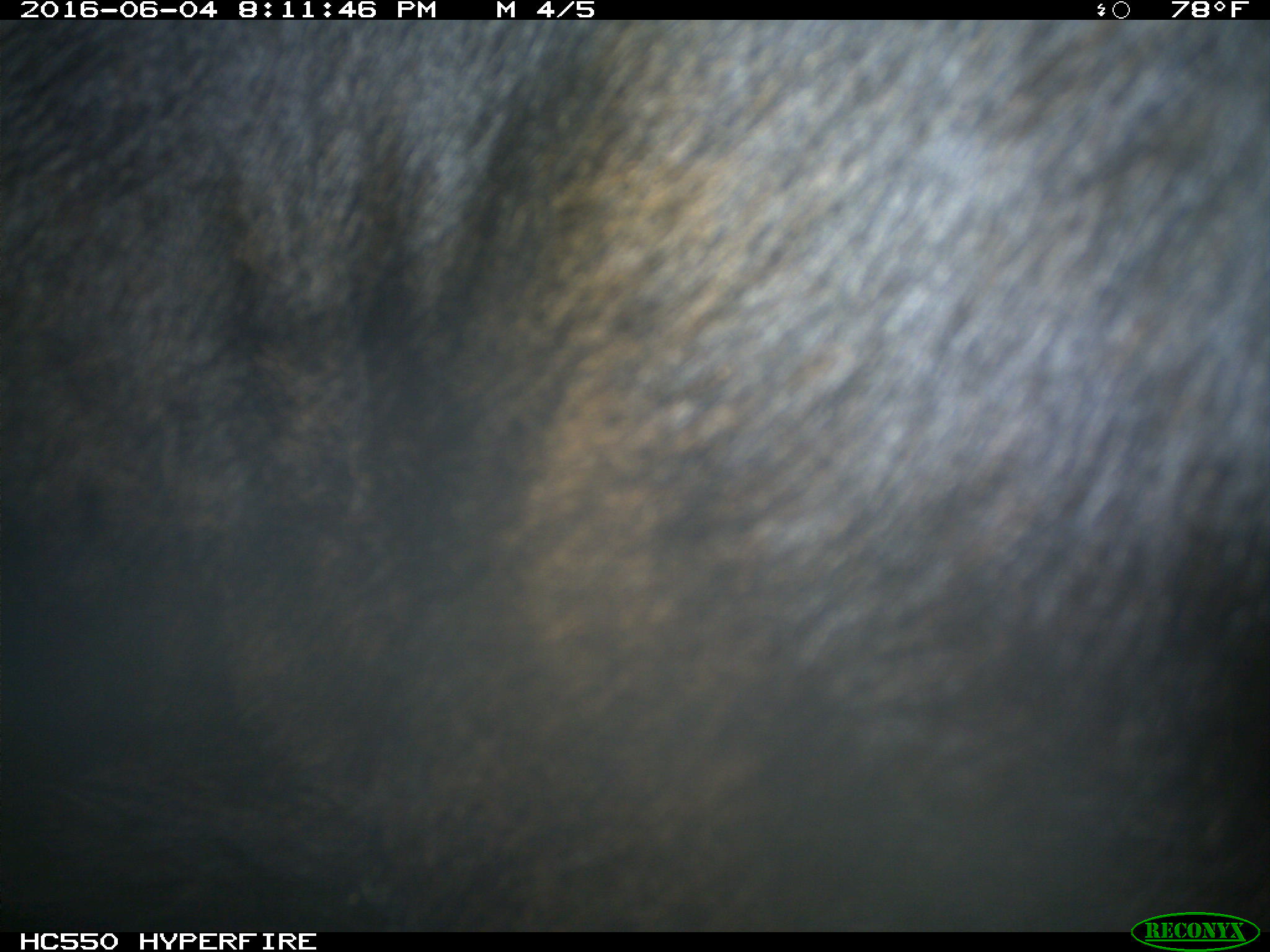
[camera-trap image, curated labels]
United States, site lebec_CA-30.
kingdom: Animalia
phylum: Chordata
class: Mammalia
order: Artiodactyla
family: Bovidae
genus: Bos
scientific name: Bos taurus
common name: domestic cow